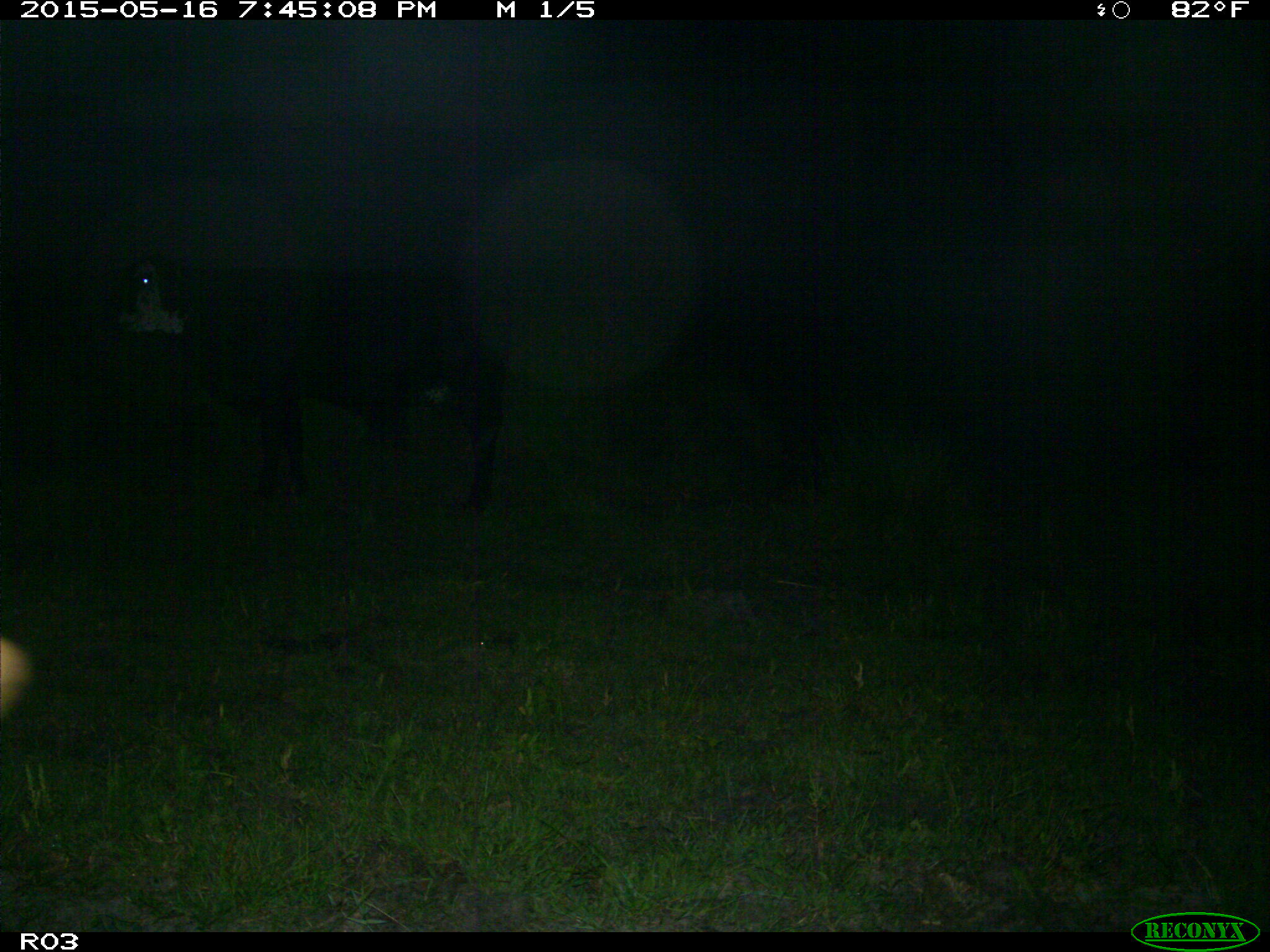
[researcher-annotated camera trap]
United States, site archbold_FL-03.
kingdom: Animalia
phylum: Chordata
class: Mammalia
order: Artiodactyla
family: Bovidae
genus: Bos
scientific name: Bos taurus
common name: domestic cow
Bos taurus (domestic cow).